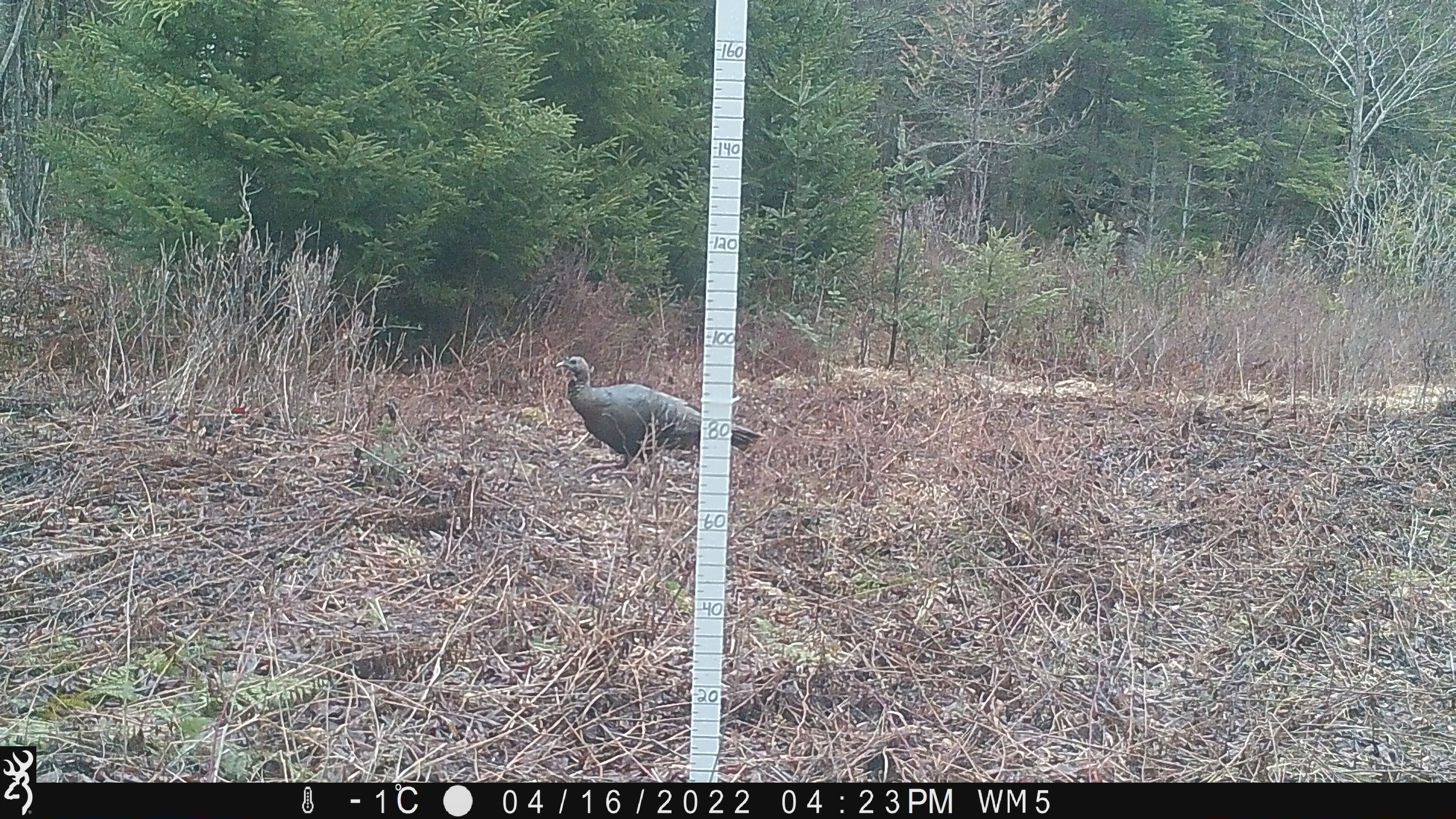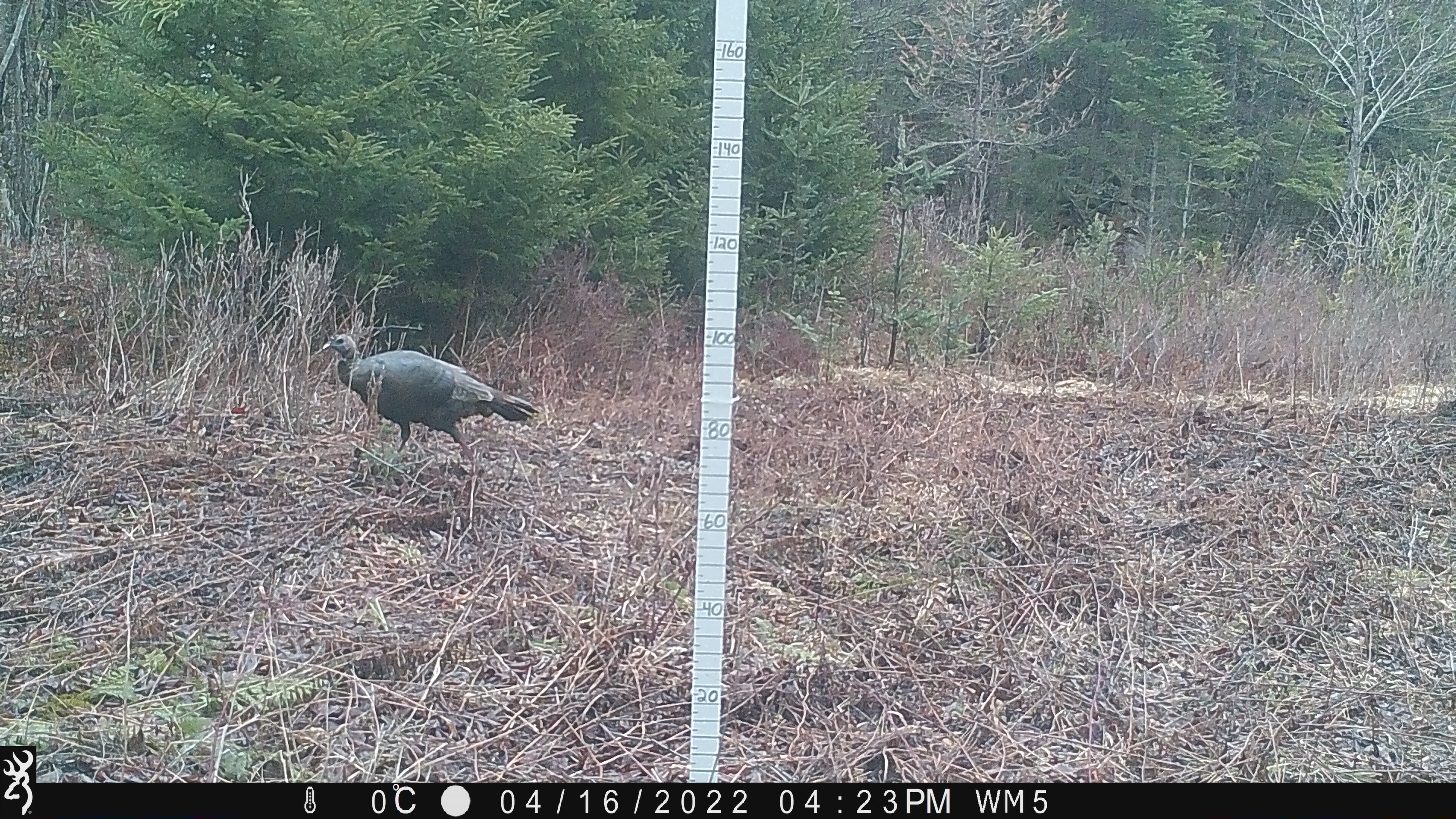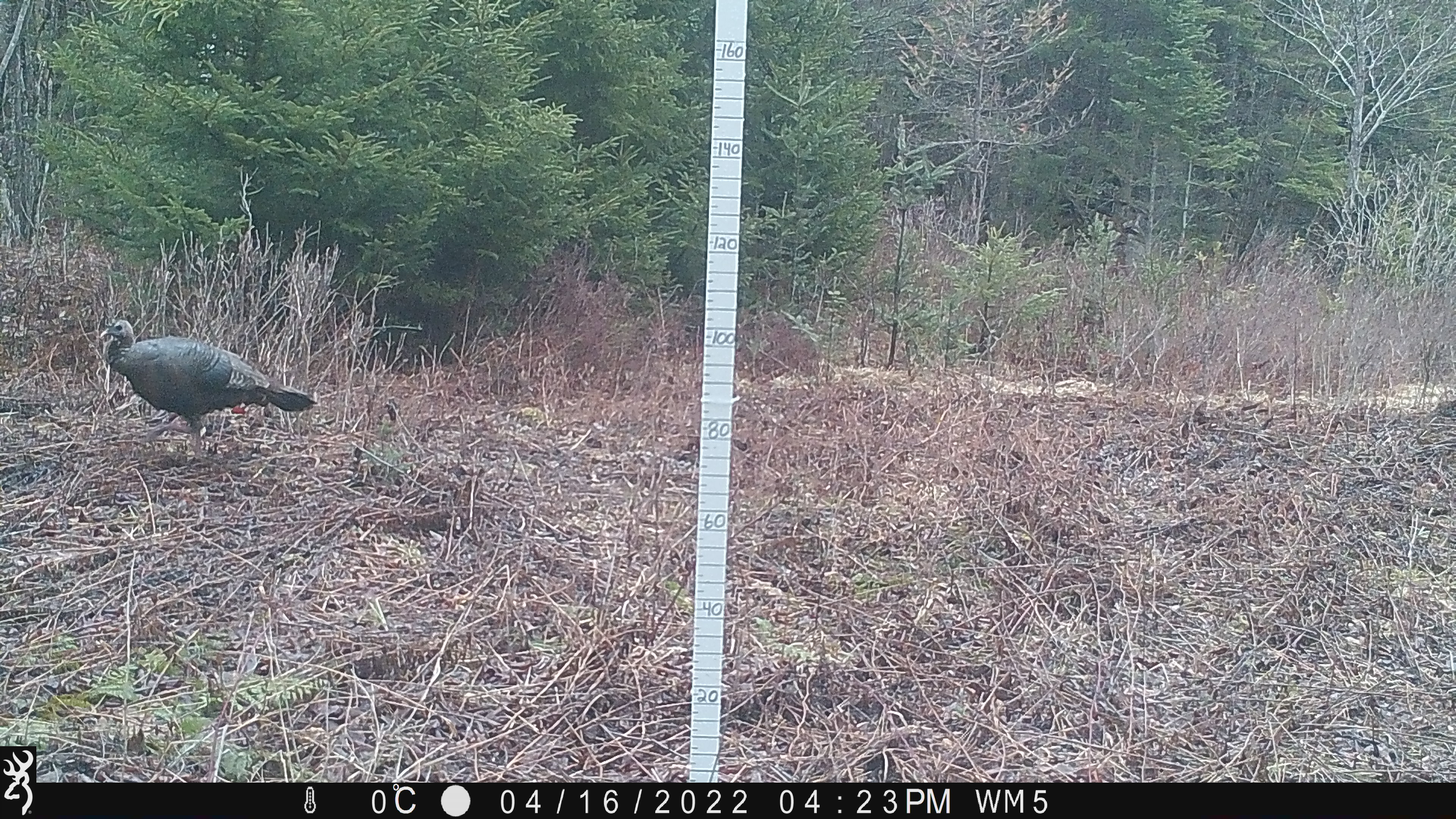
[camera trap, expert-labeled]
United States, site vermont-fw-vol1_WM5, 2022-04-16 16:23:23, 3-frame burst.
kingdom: Animalia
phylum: Chordata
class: Aves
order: Galliformes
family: Phasianidae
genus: Meleagris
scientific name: Meleagris gallopavo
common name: wild turkey